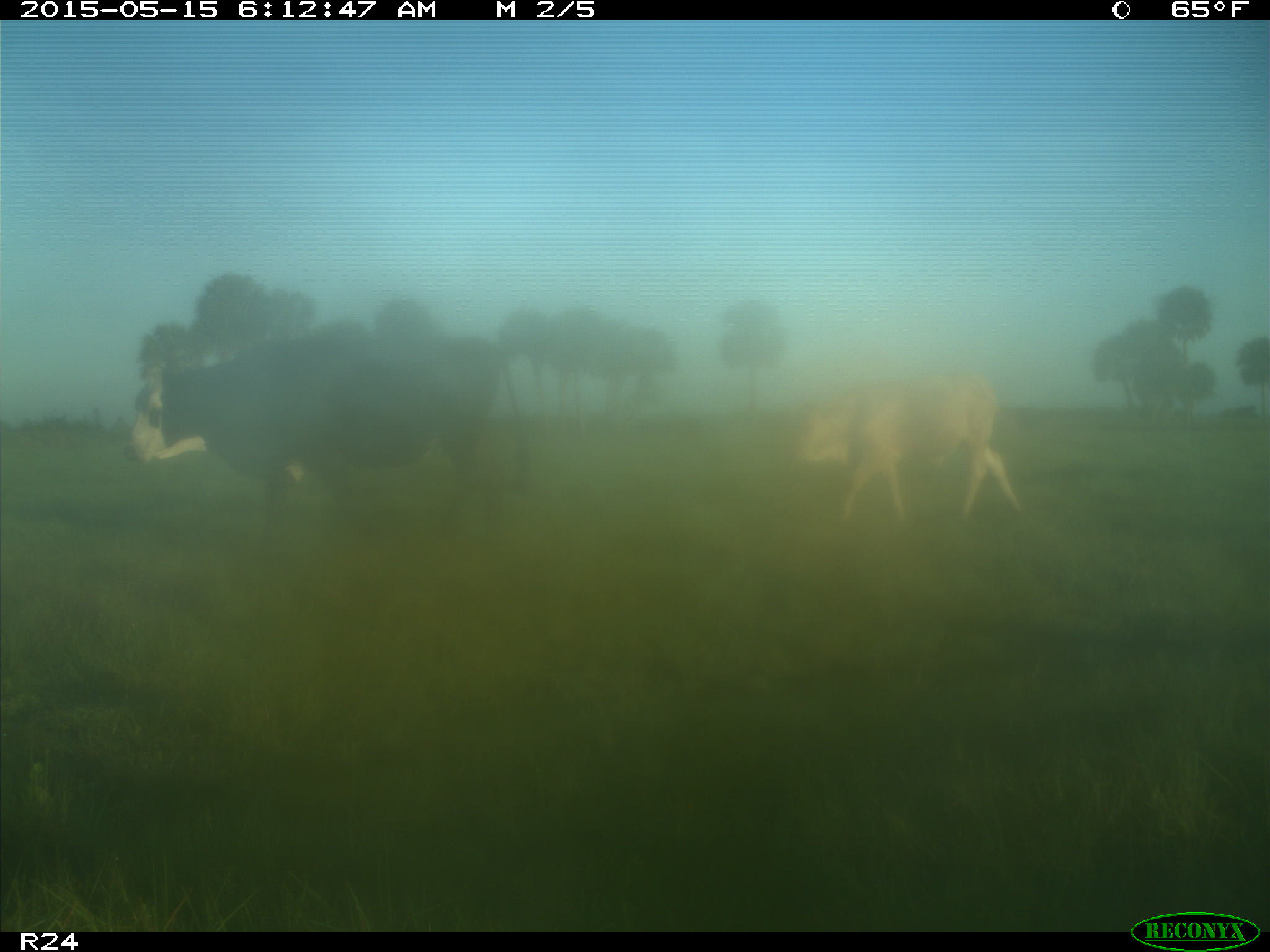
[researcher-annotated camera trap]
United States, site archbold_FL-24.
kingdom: Animalia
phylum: Chordata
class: Mammalia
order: Artiodactyla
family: Suidae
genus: Sus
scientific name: Sus scrofa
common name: wild boar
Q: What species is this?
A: Sus scrofa (wild boar).